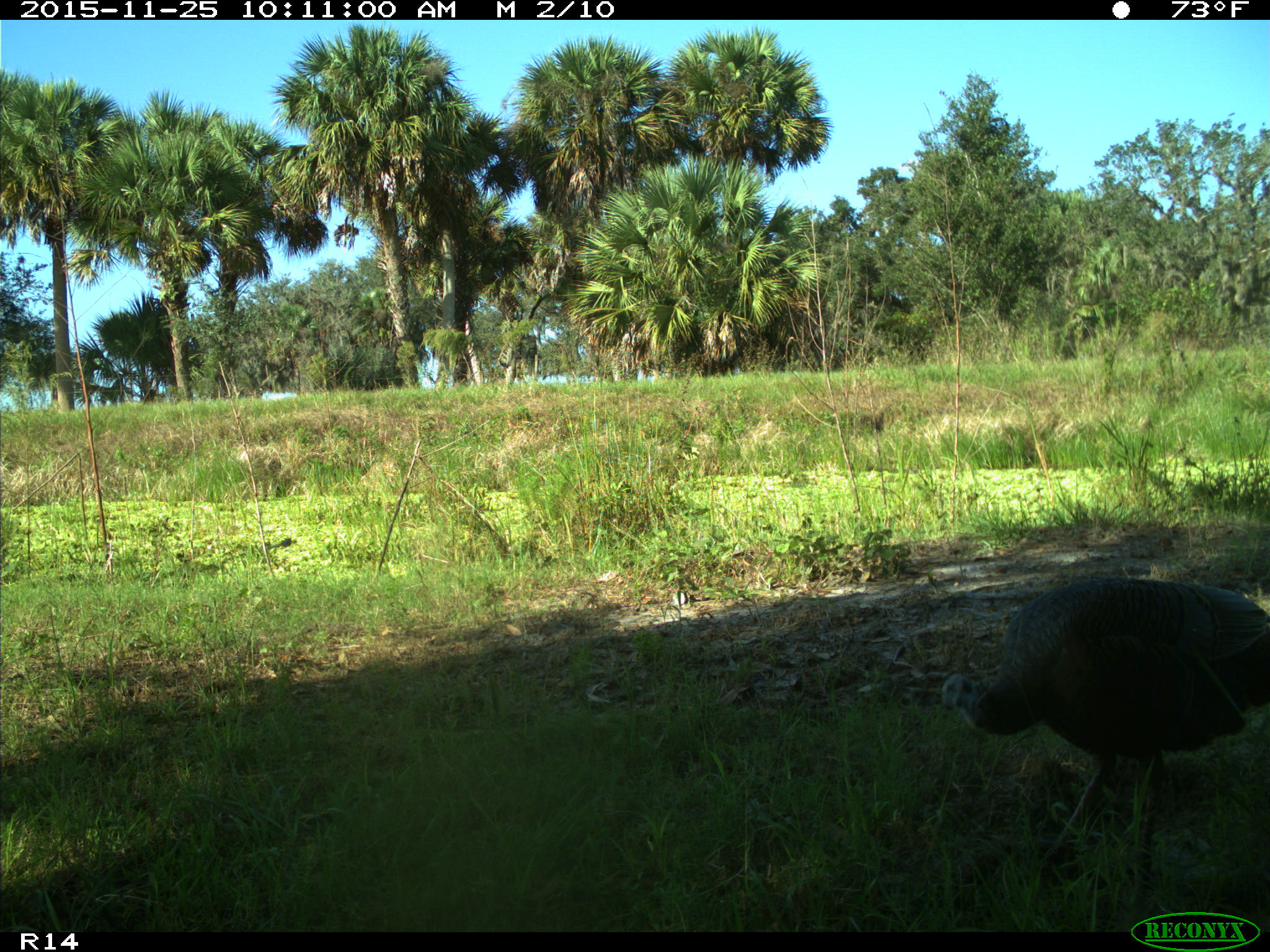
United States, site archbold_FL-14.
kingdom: Animalia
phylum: Chordata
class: Aves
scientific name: Aves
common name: birds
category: unidentified bird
Unidentified bird (birds) (Aves).